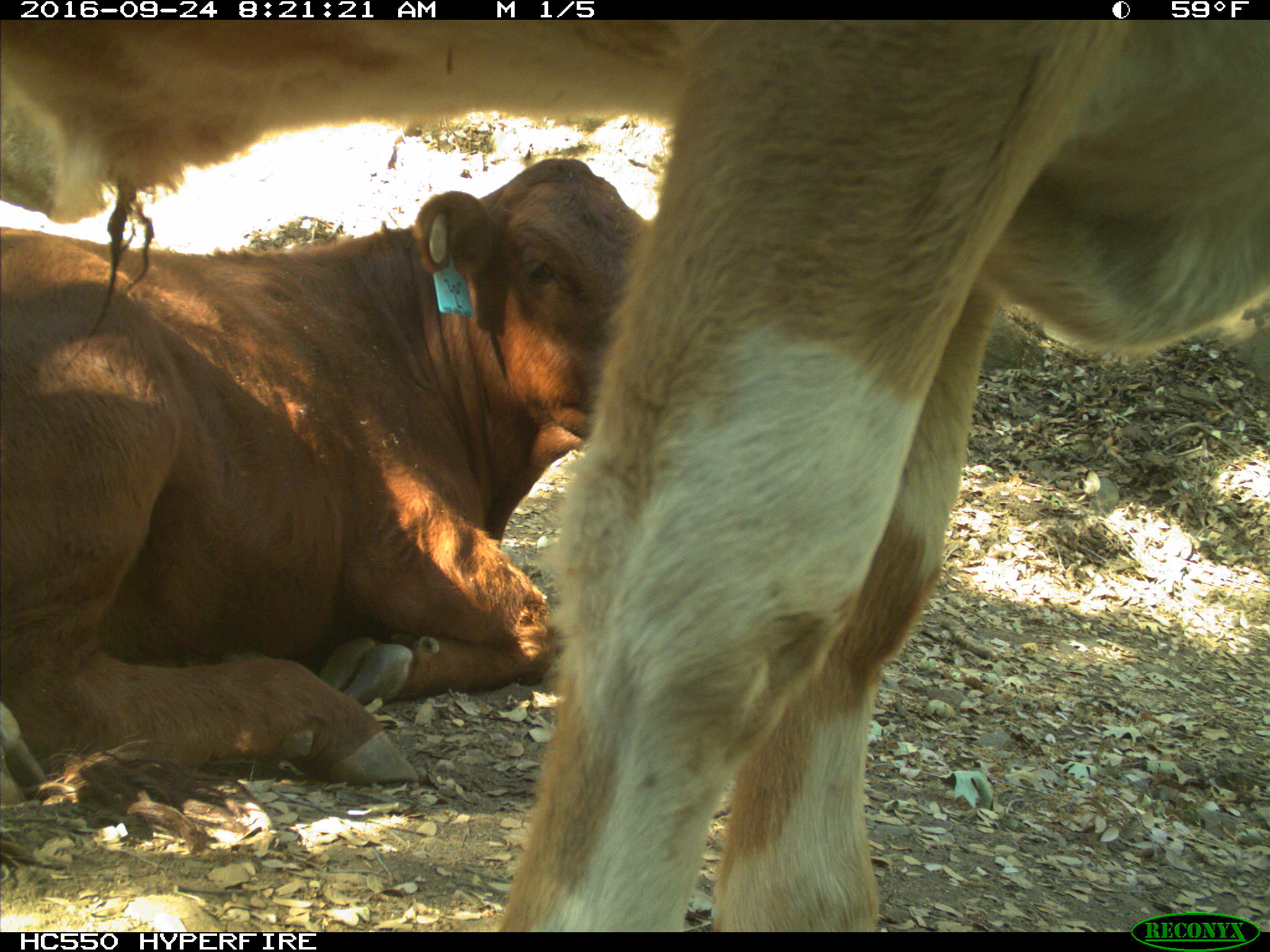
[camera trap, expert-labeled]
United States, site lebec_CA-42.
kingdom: Animalia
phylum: Chordata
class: Mammalia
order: Artiodactyla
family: Bovidae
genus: Bos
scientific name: Bos taurus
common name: domestic cow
Bos taurus (domestic cow).